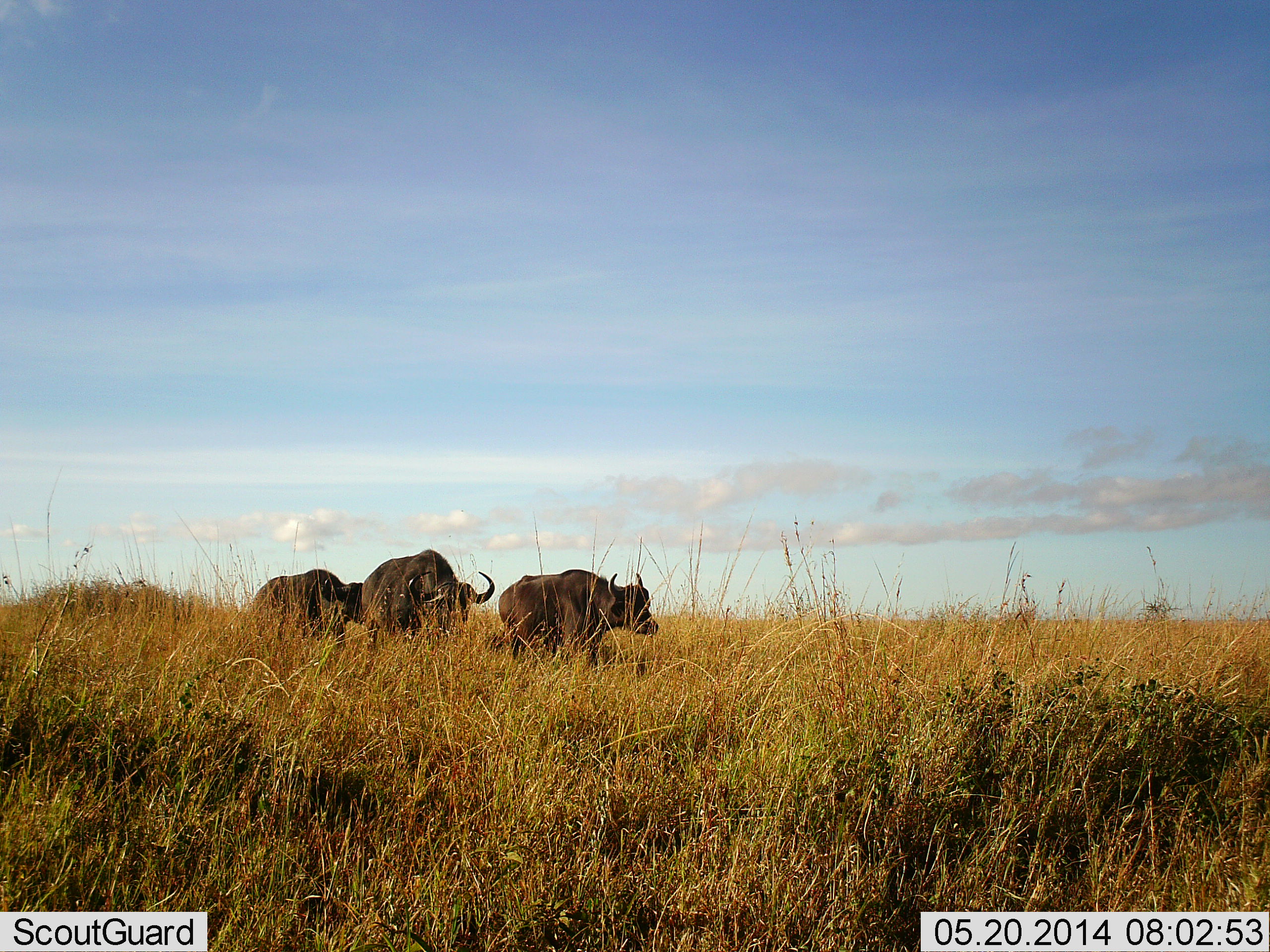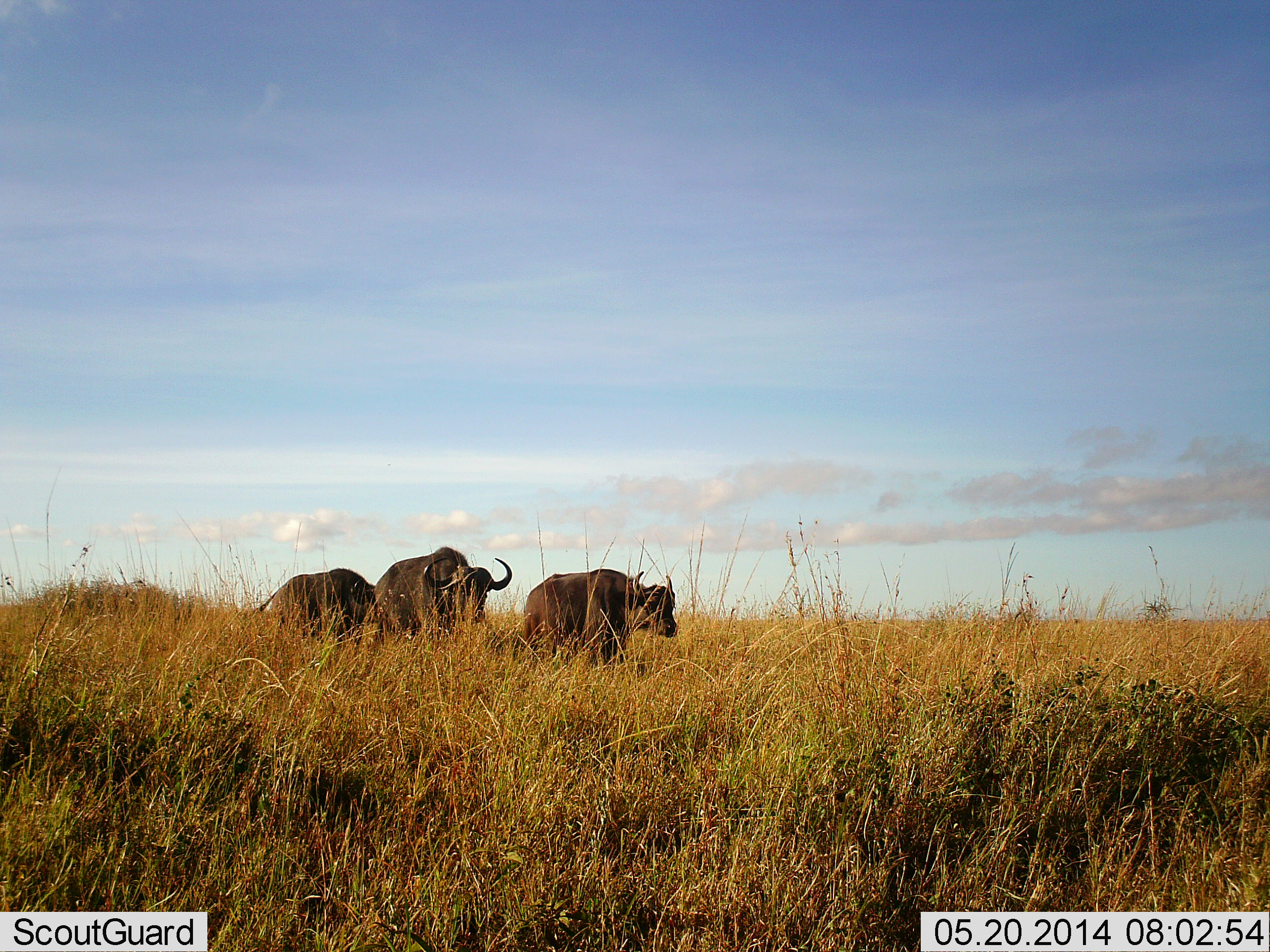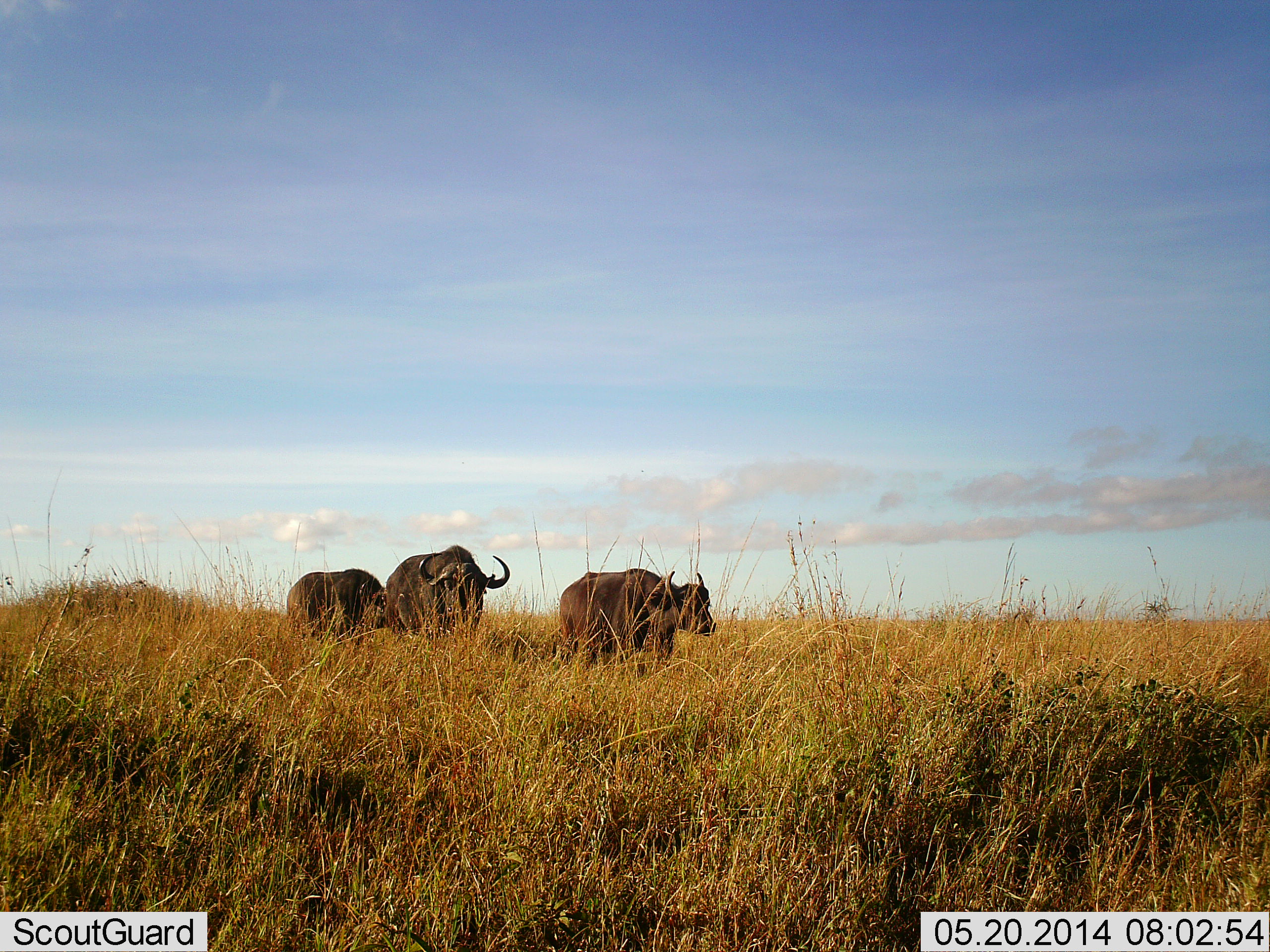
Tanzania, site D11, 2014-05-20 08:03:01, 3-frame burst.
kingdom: Animalia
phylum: Chordata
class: Mammalia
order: Artiodactyla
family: Bovidae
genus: Syncerus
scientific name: Syncerus caffer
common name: cape buffalo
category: buffalo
Buffalo (cape buffalo) (Syncerus caffer), count 3. Behavior (volunteer vote fractions): standing 0%, resting 0%, moving 100%, interacting 0%. Young present (vote fraction): 0%. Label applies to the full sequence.